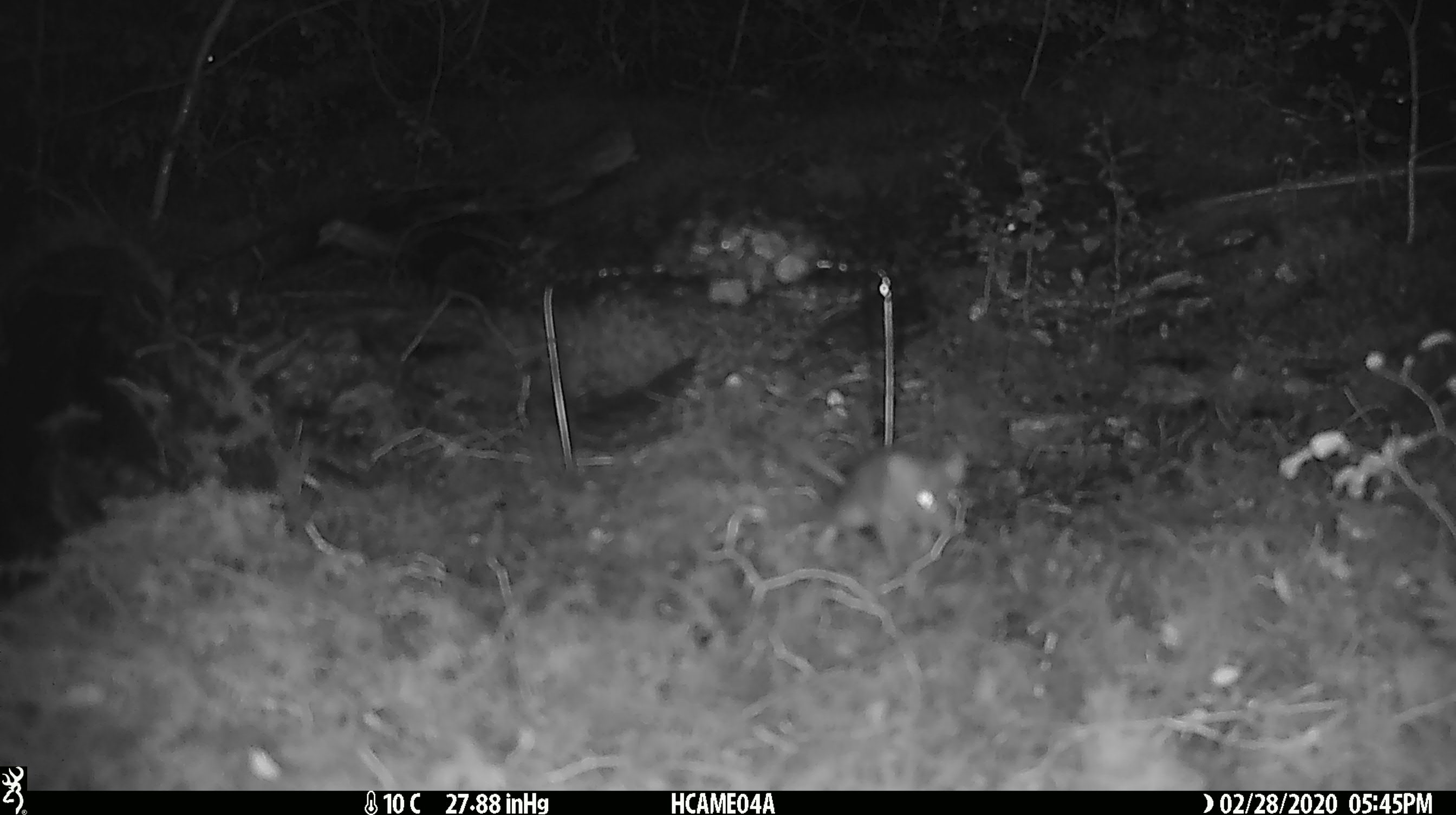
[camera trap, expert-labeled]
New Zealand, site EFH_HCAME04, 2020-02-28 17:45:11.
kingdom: Animalia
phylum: Chordata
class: Mammalia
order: Rodentia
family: Muridae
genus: Mus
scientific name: Mus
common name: mouse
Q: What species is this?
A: Mouse (Mus).